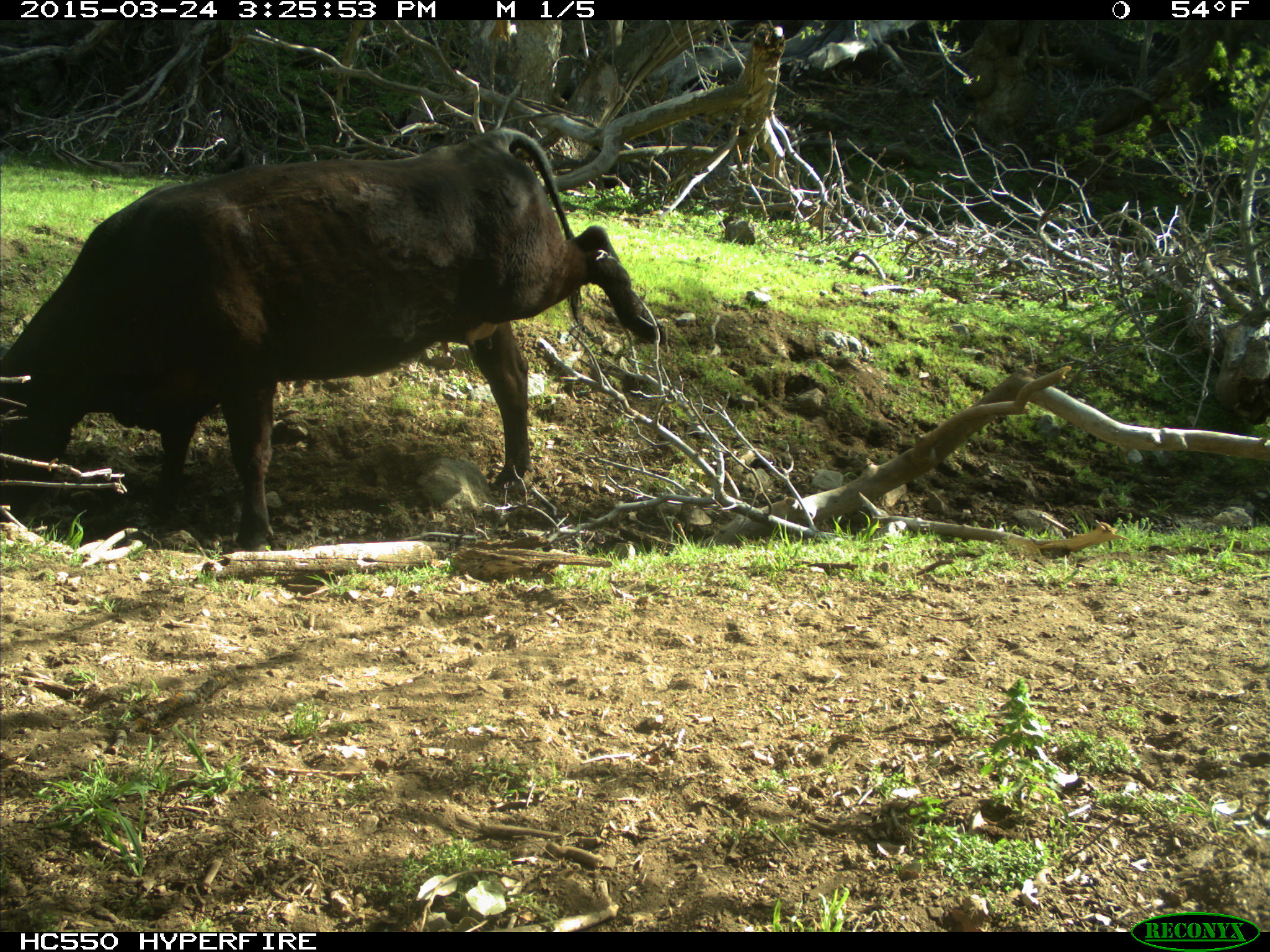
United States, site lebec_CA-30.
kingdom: Animalia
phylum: Chordata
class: Mammalia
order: Artiodactyla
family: Bovidae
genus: Bos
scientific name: Bos taurus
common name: domestic cow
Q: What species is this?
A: Bos taurus (domestic cow).